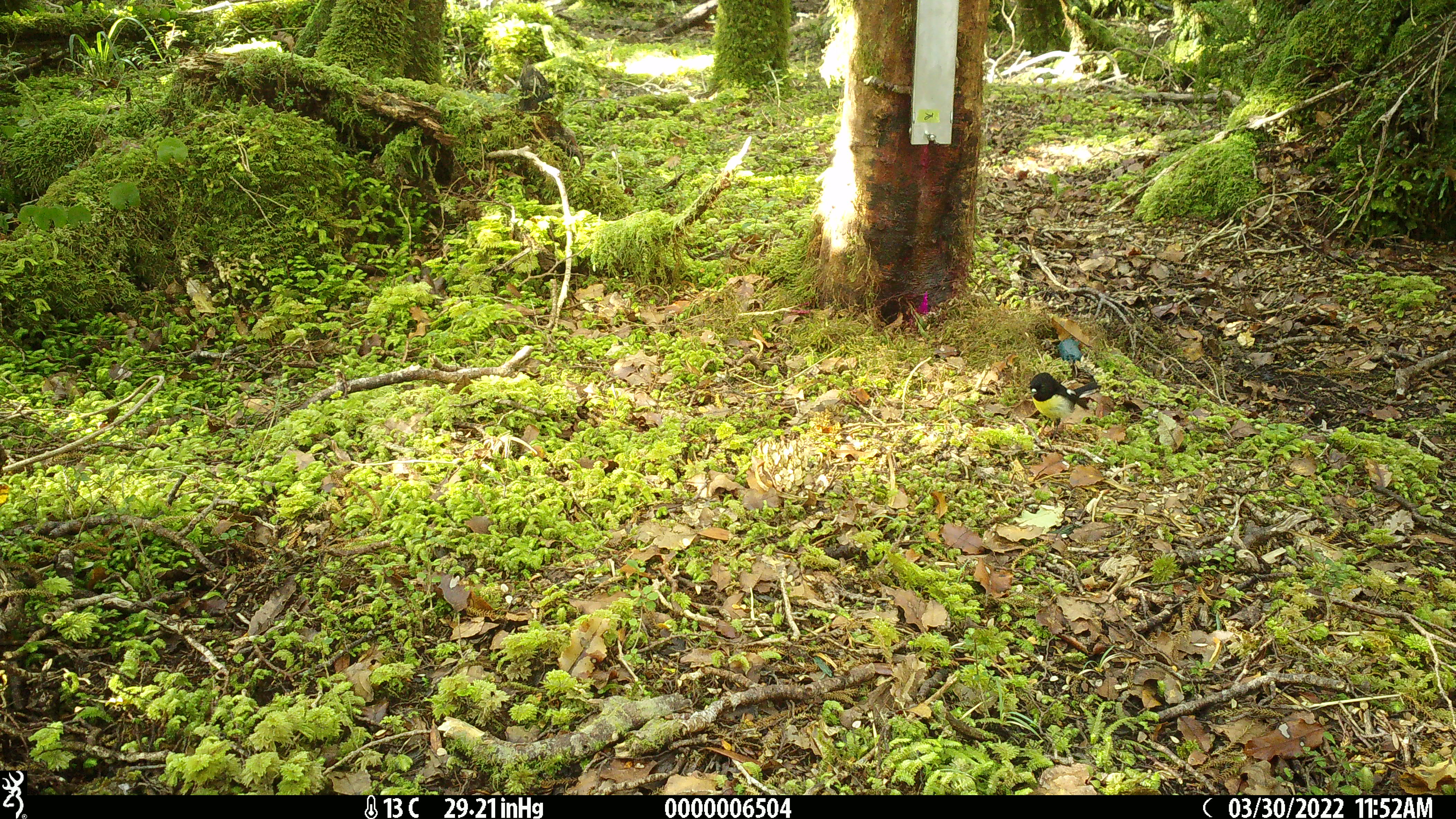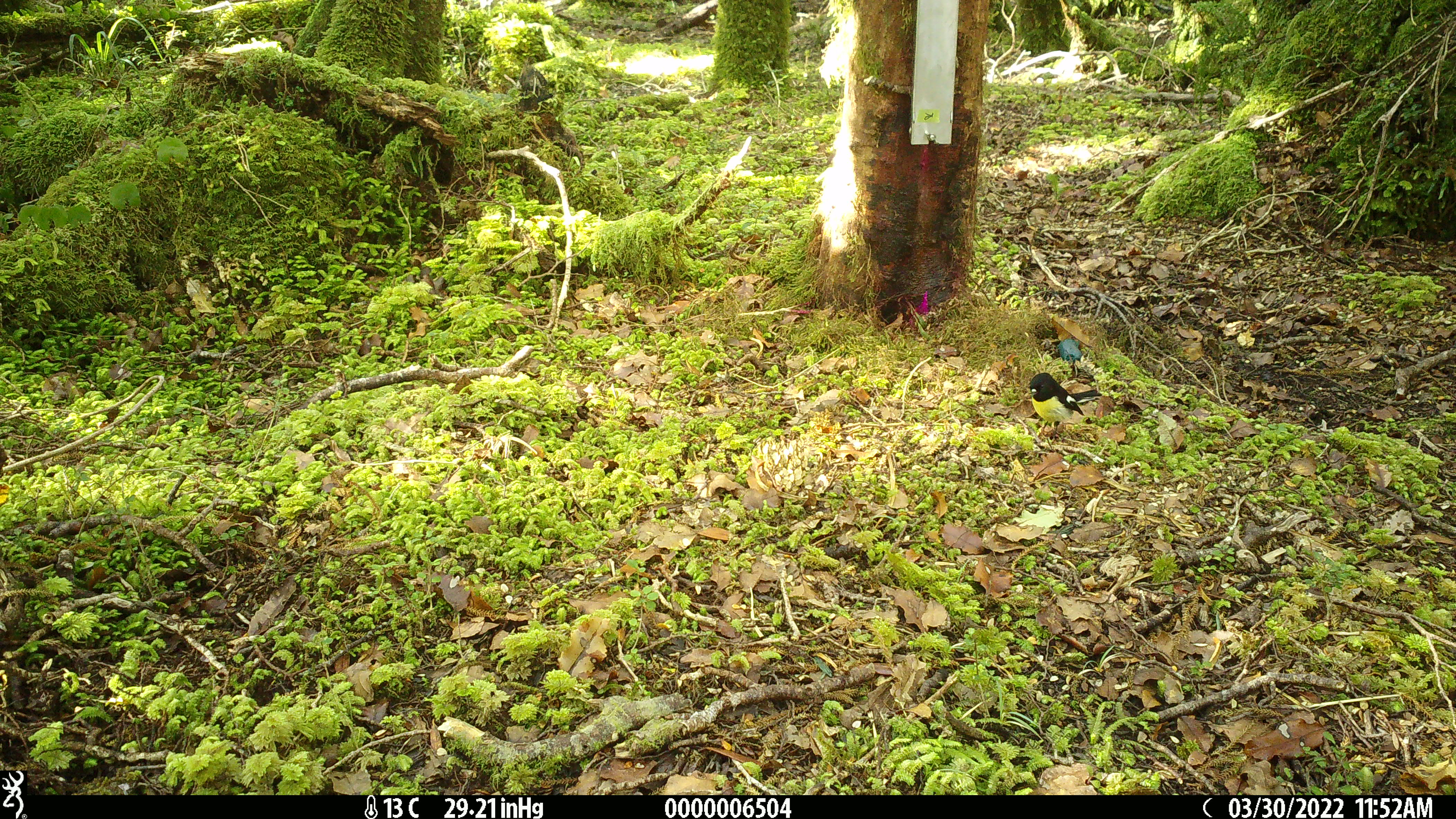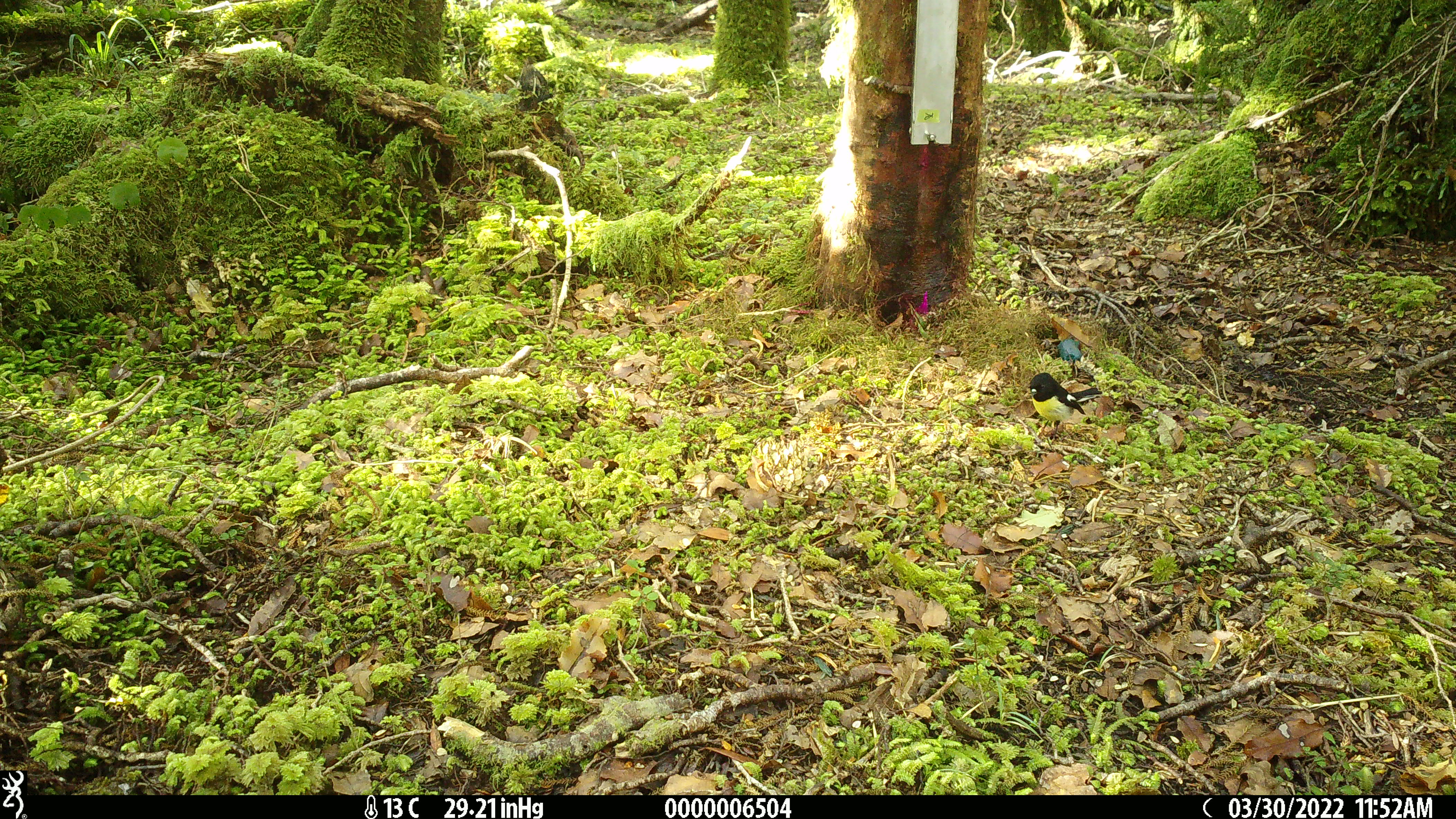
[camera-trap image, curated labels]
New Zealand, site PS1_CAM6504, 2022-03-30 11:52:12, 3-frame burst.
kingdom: Animalia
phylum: Chordata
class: Aves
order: Passeriformes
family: Petroicidae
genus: Petroica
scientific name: Petroica macrocephala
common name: tomtit